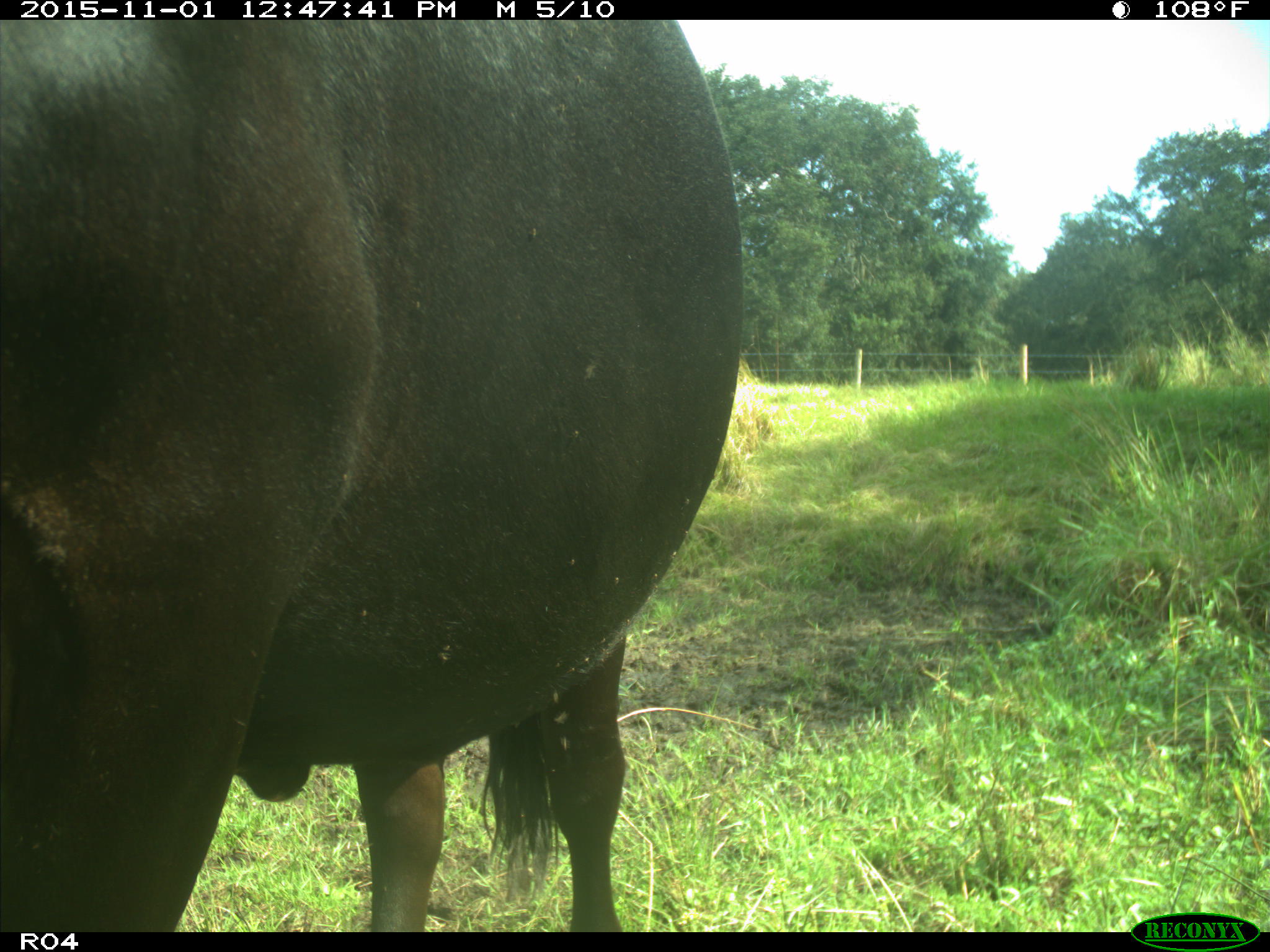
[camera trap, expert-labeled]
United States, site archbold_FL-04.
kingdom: Animalia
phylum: Chordata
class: Mammalia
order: Artiodactyla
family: Bovidae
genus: Bos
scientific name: Bos taurus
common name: domestic cow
Bos taurus (domestic cow).